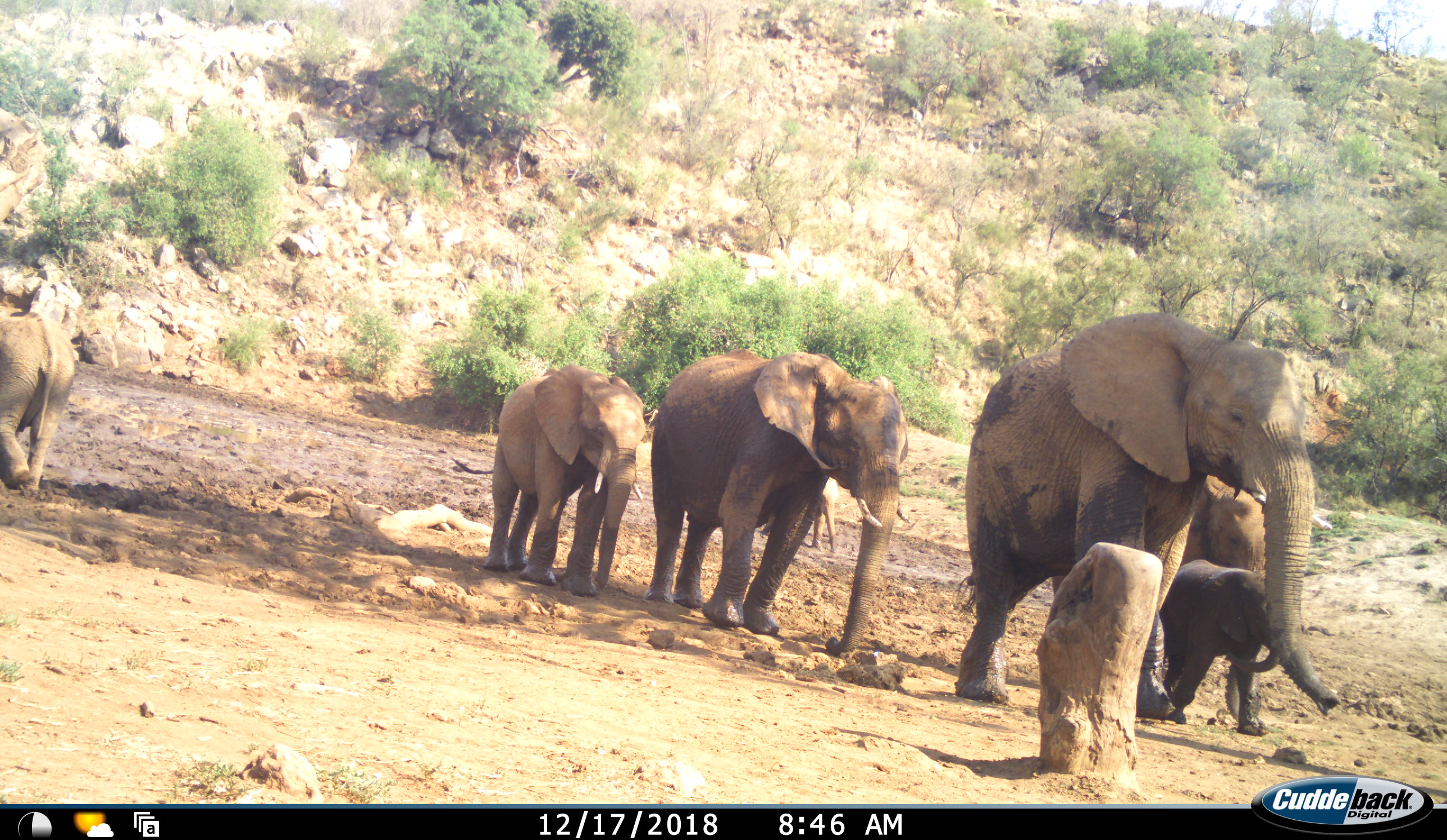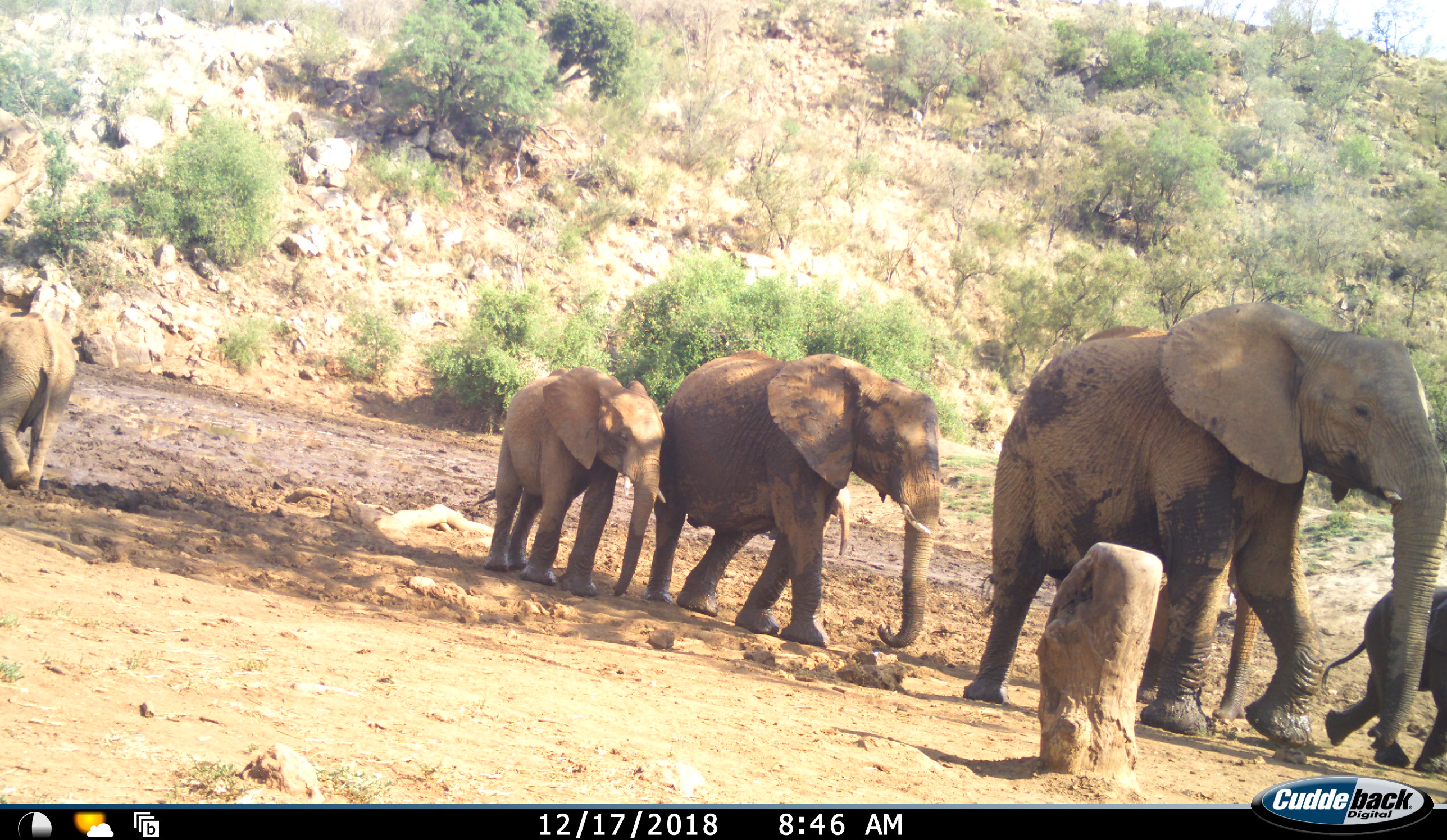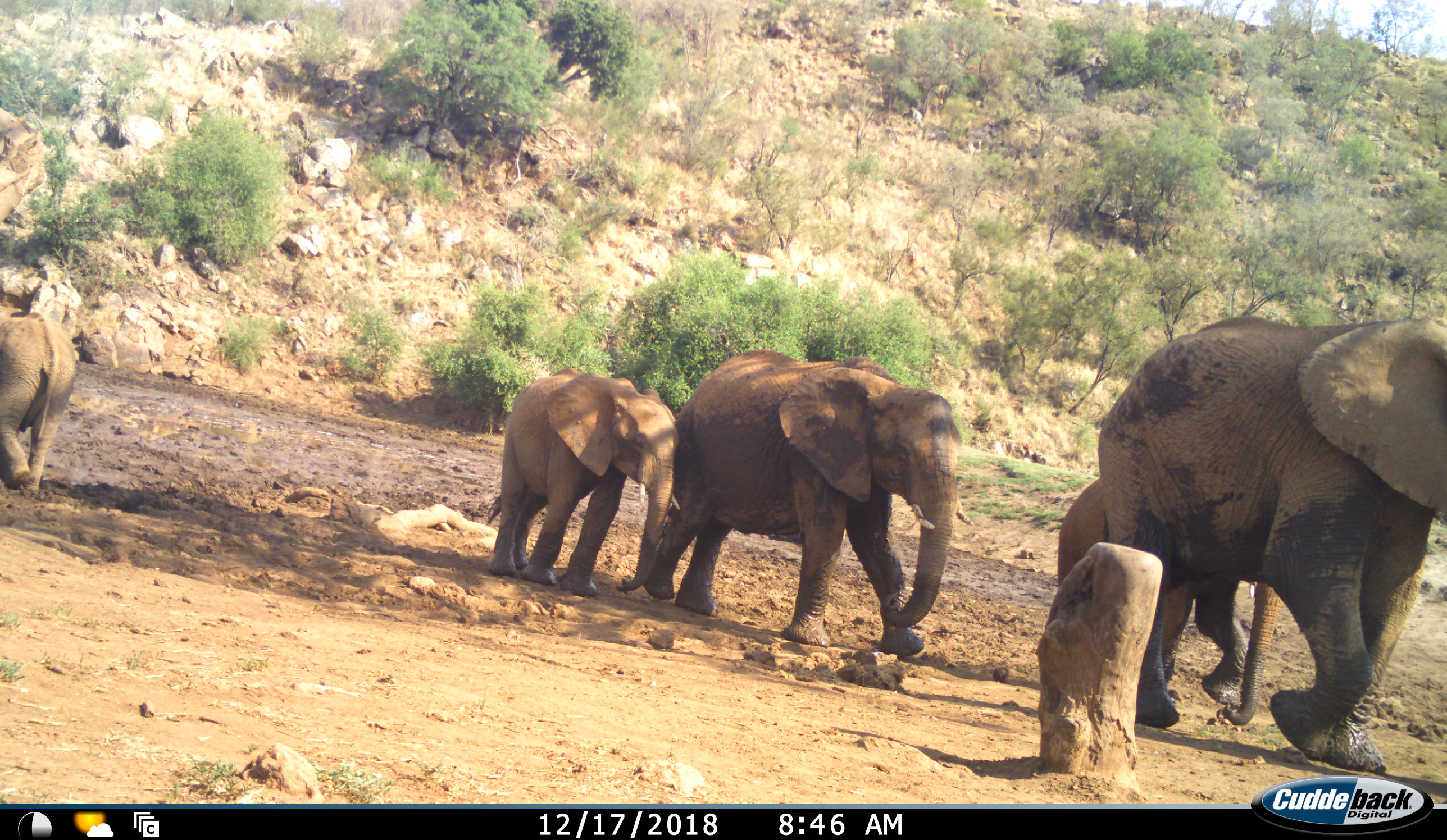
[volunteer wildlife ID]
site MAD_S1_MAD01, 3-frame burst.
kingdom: Animalia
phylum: Chordata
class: Mammalia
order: Proboscidea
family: Elephantidae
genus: Loxodonta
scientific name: Loxodonta africana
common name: african bush elephant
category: elephant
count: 6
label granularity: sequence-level